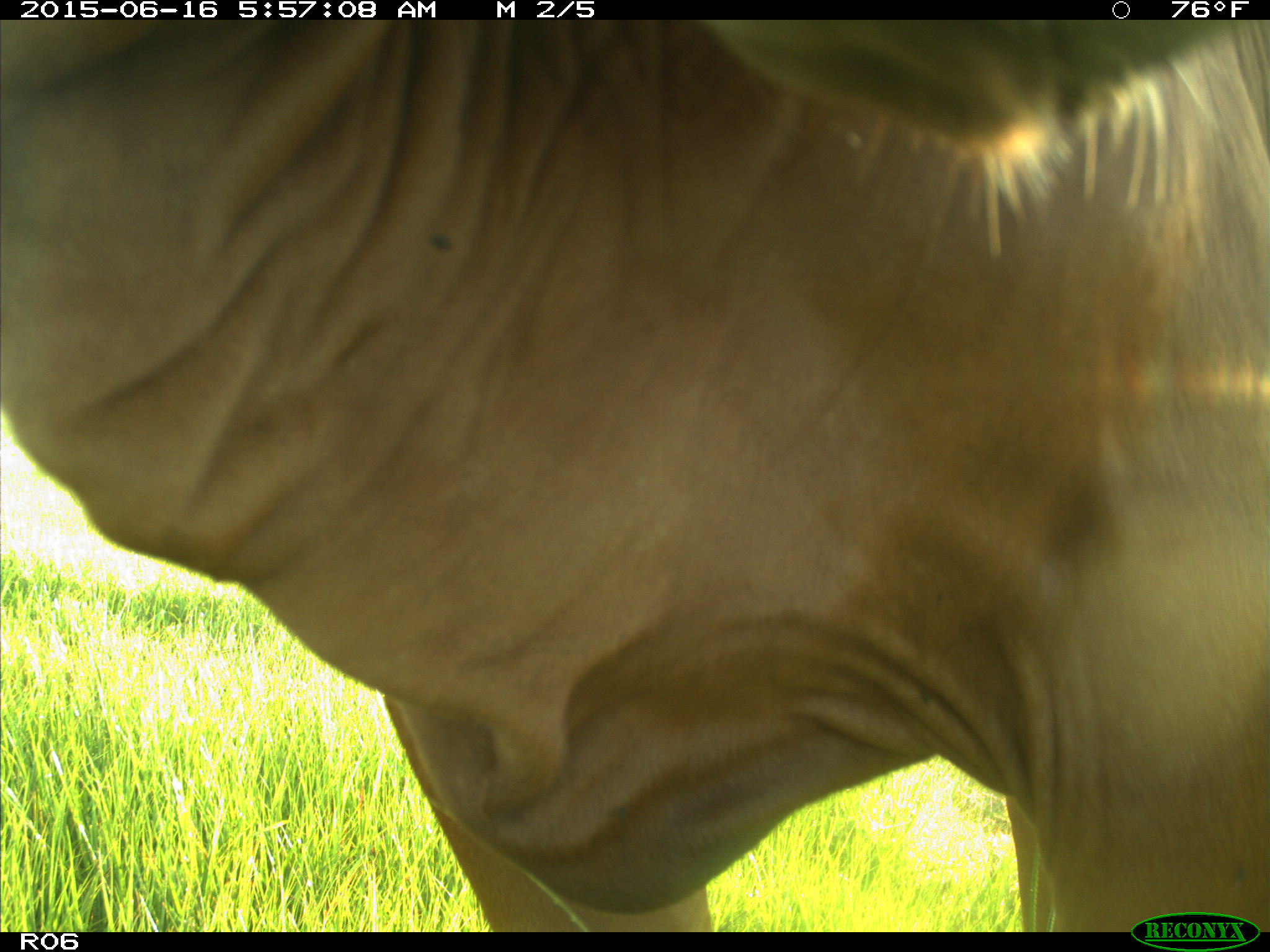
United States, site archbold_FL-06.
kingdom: Animalia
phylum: Chordata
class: Mammalia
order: Artiodactyla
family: Bovidae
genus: Bos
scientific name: Bos taurus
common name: domestic cow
Bos taurus (domestic cow).